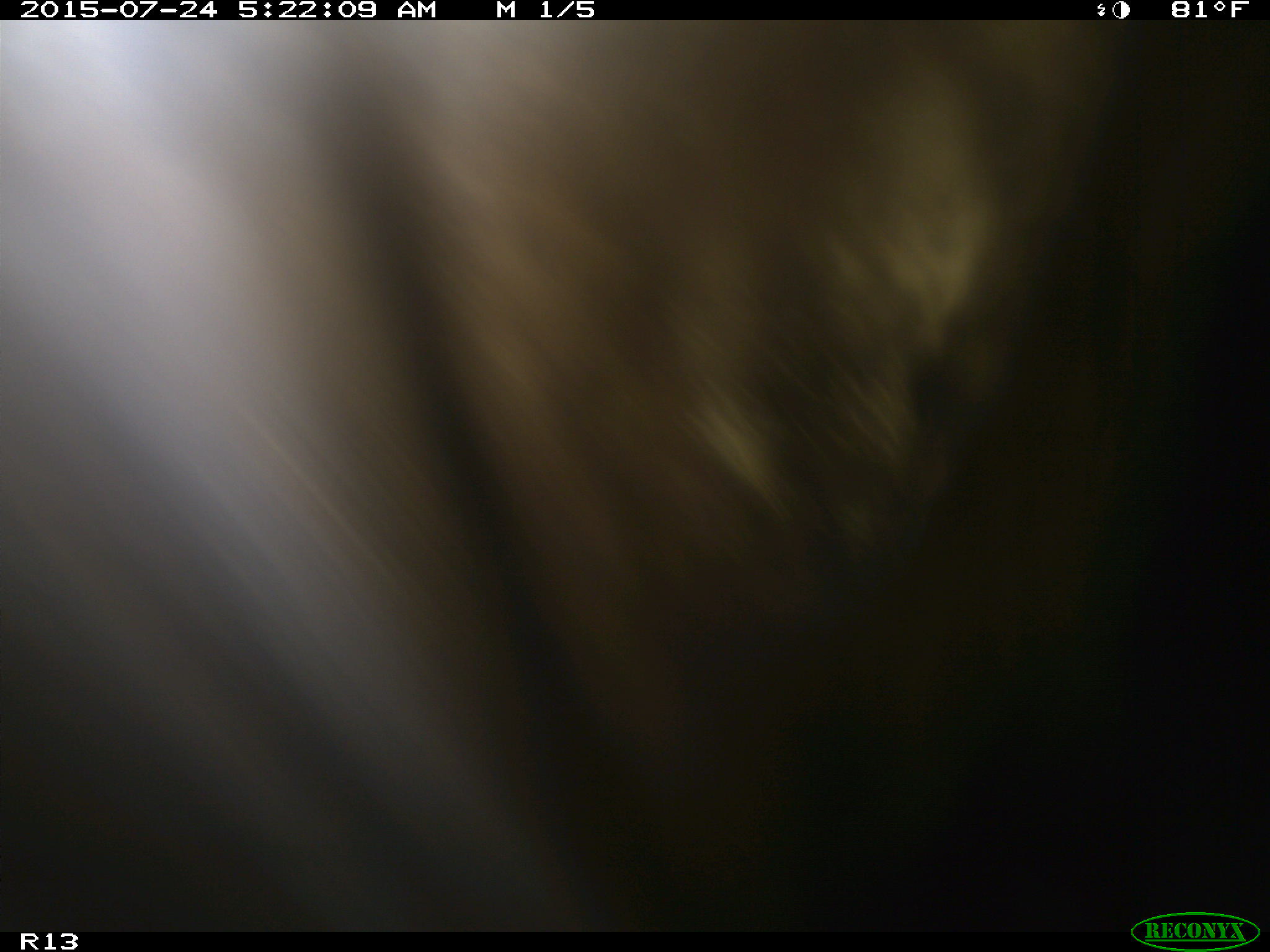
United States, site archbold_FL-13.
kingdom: Animalia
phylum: Chordata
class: Mammalia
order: Artiodactyla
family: Bovidae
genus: Bos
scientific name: Bos taurus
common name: domestic cow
Bos taurus (domestic cow).